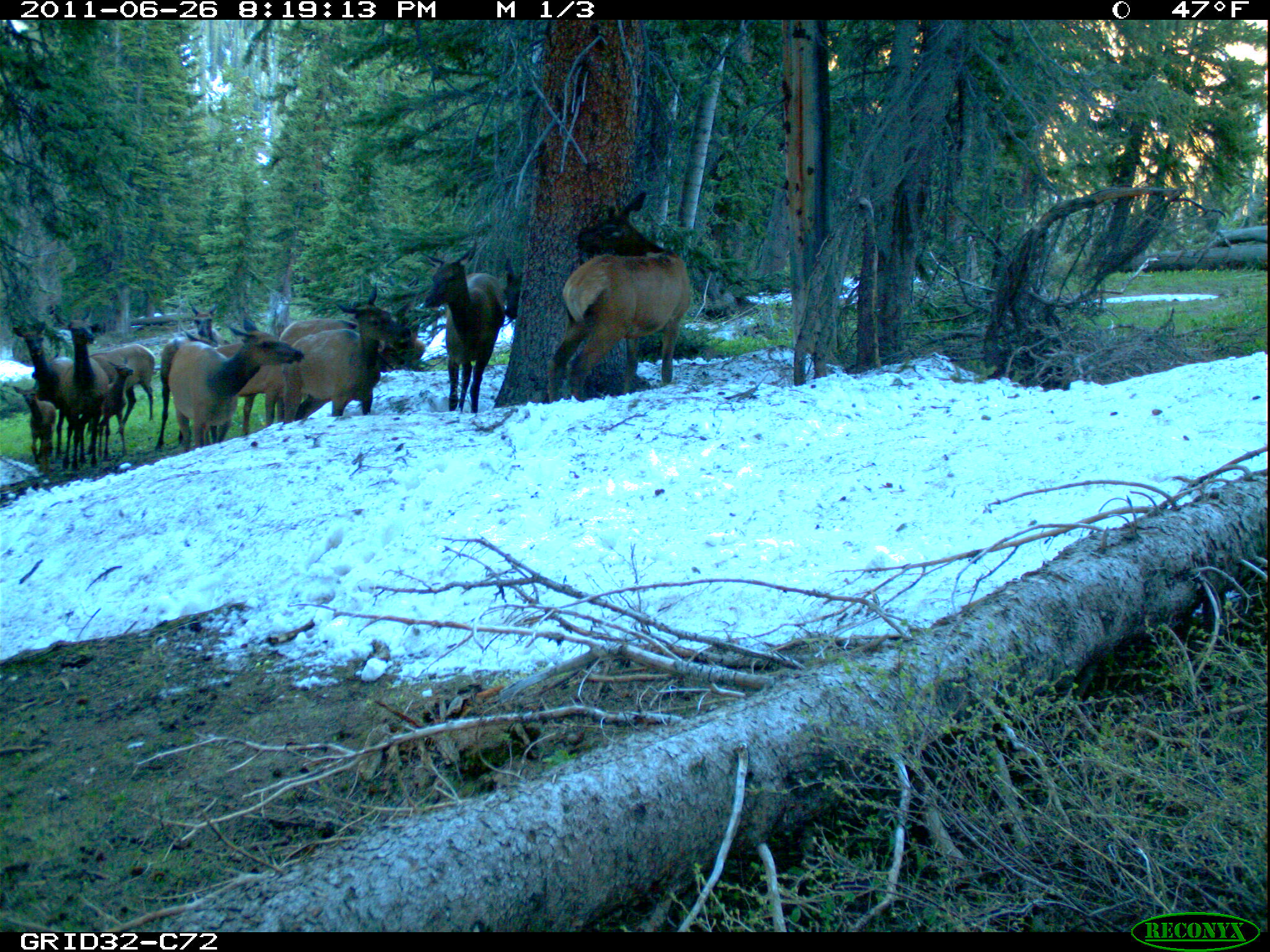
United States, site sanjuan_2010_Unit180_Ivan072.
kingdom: Animalia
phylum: Chordata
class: Mammalia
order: Artiodactyla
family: Cervidae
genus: Cervus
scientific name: Cervus elaphus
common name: red deer